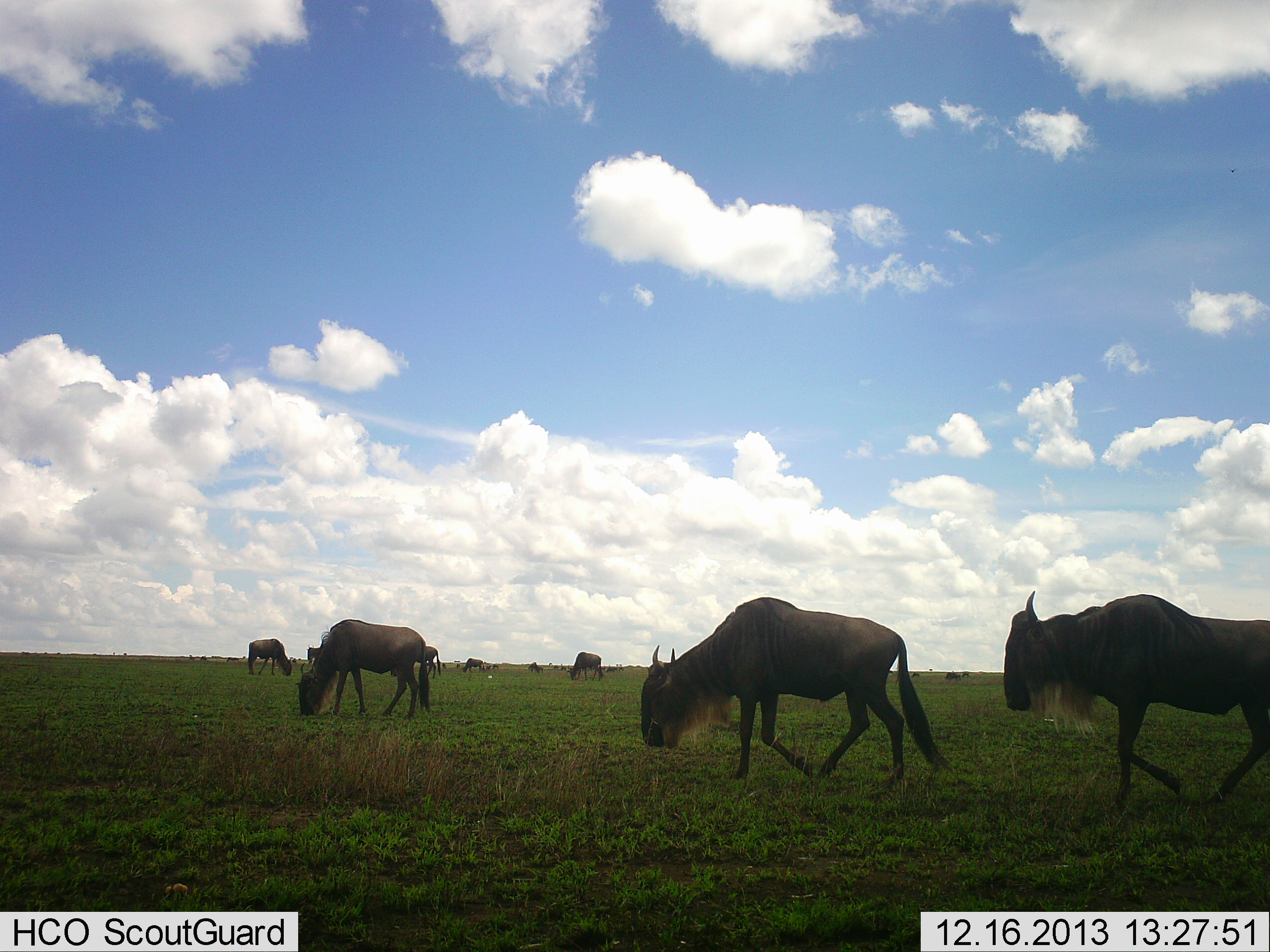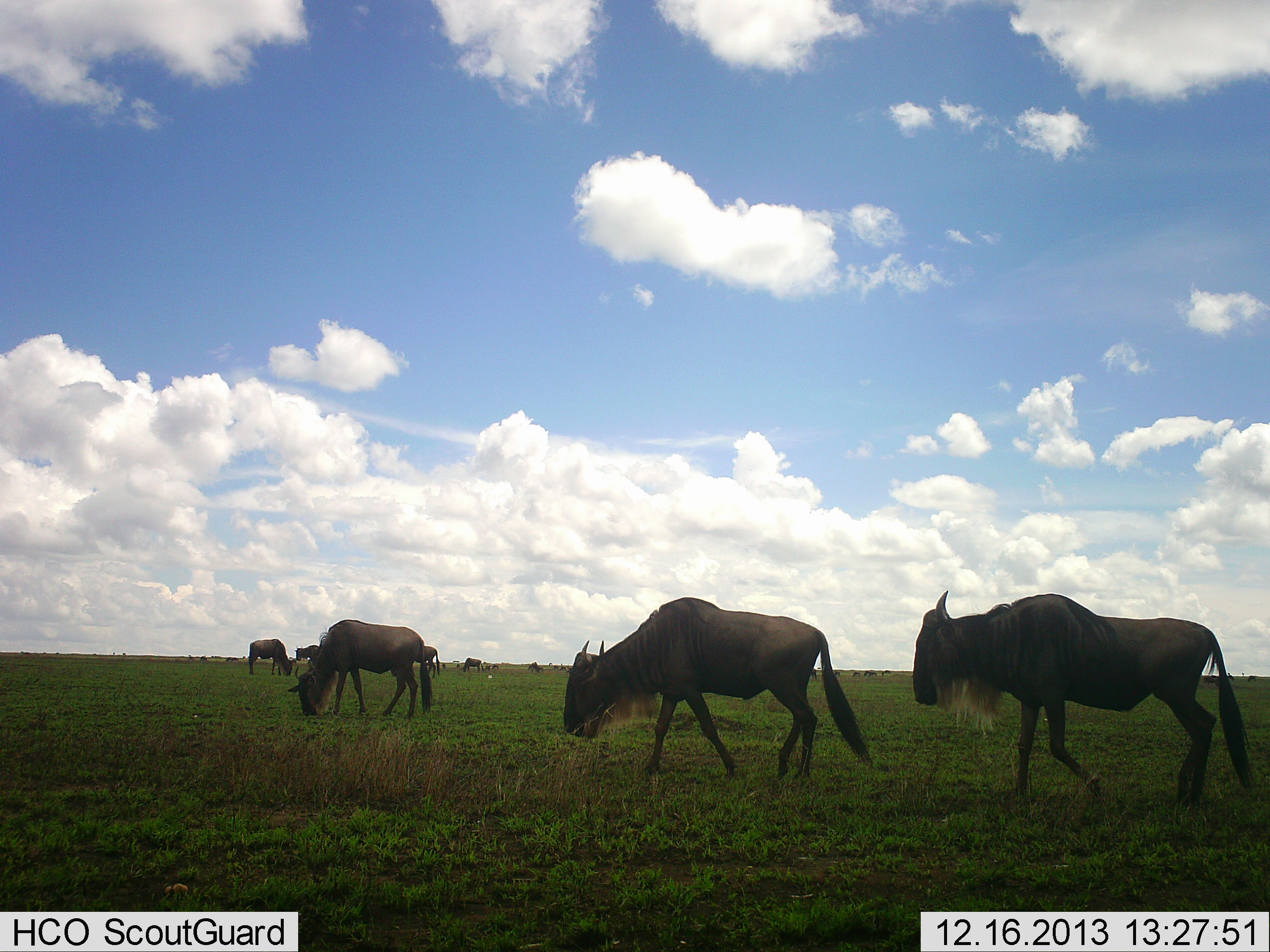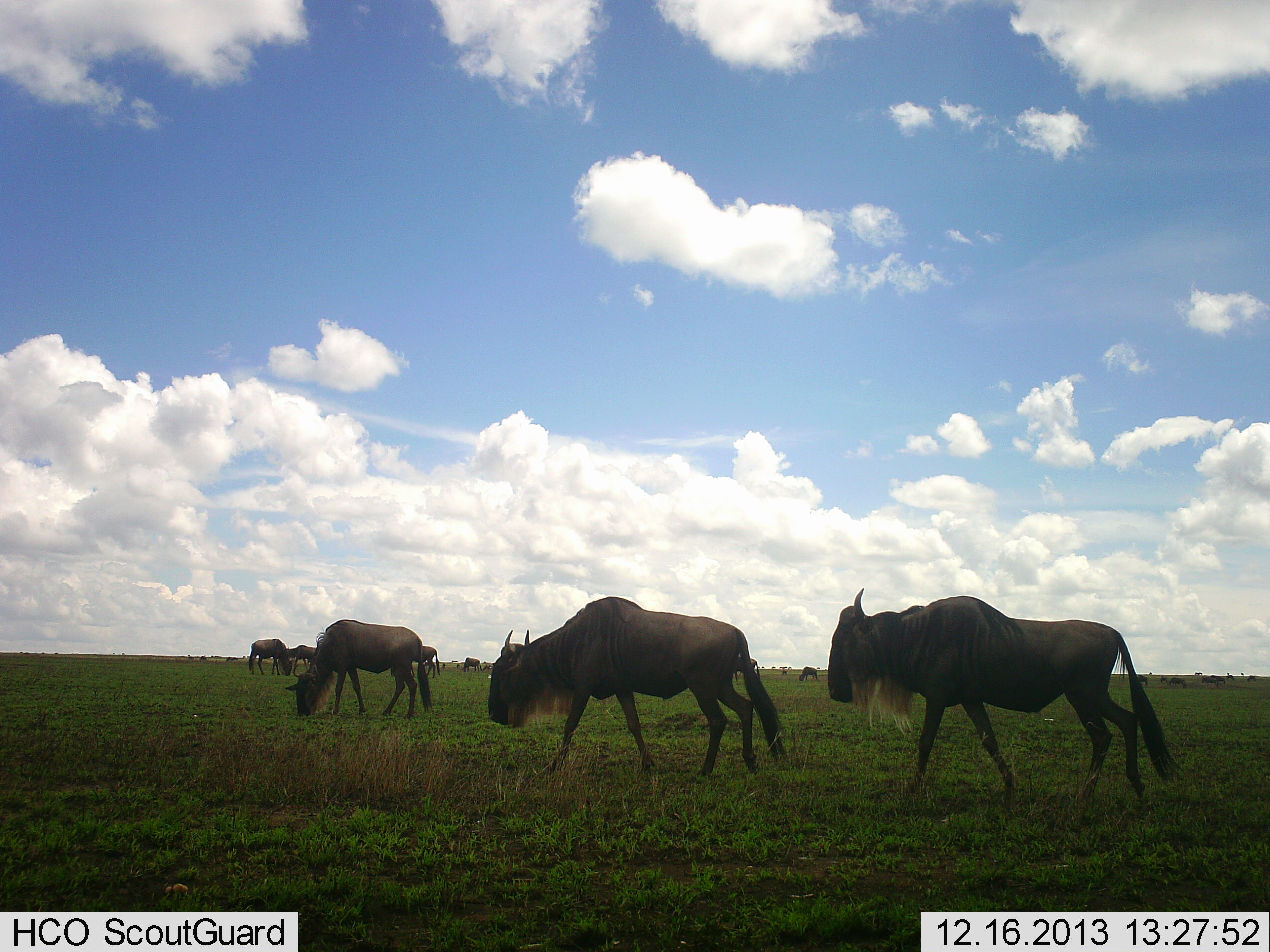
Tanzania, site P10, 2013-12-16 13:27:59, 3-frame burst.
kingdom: Animalia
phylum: Chordata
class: Mammalia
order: Artiodactyla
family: Bovidae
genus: Connochaetes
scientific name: Connochaetes taurinus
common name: blue wildebeest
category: wildebeest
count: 7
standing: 40%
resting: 0%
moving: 90%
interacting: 0%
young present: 0%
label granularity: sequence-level